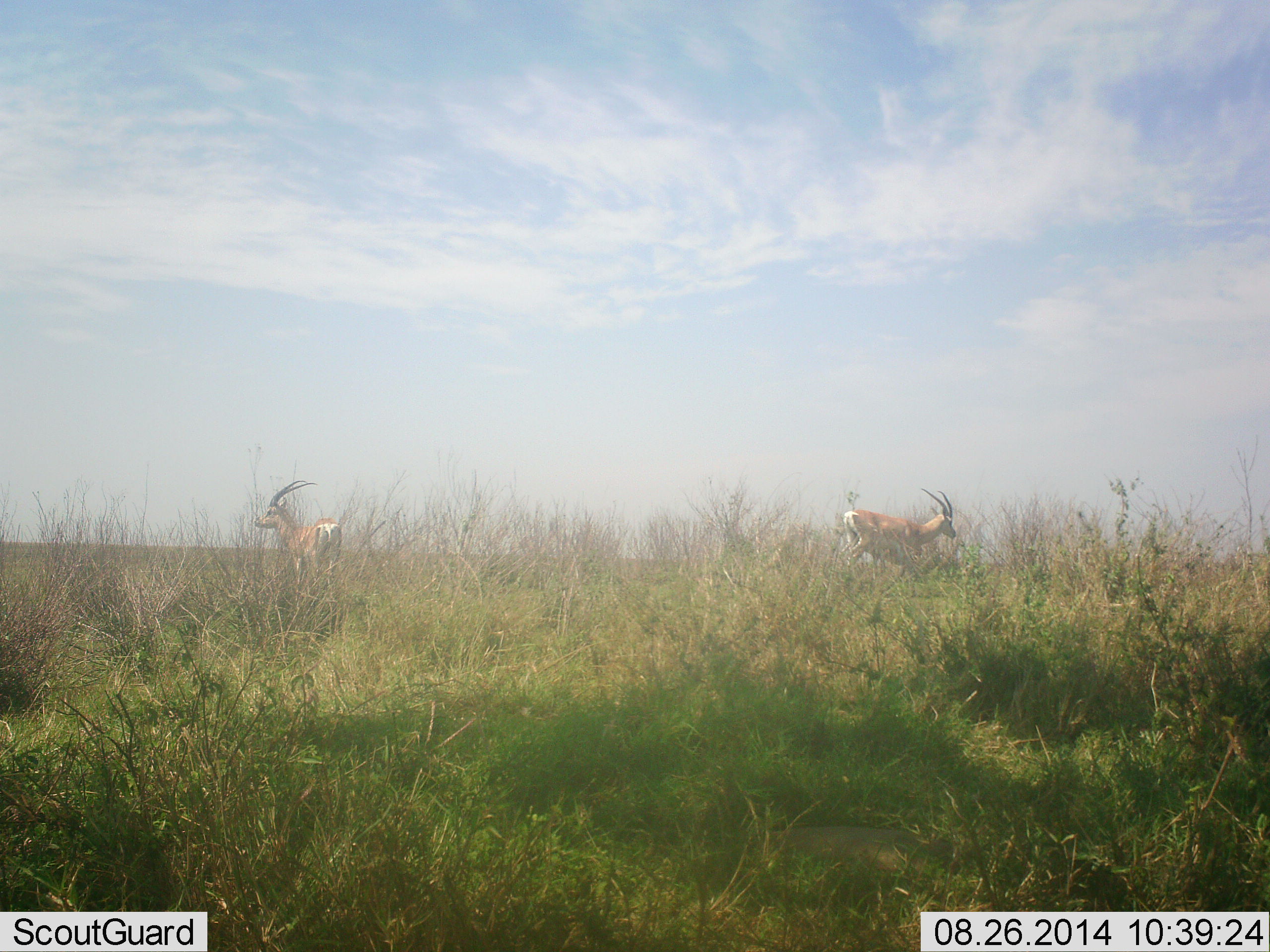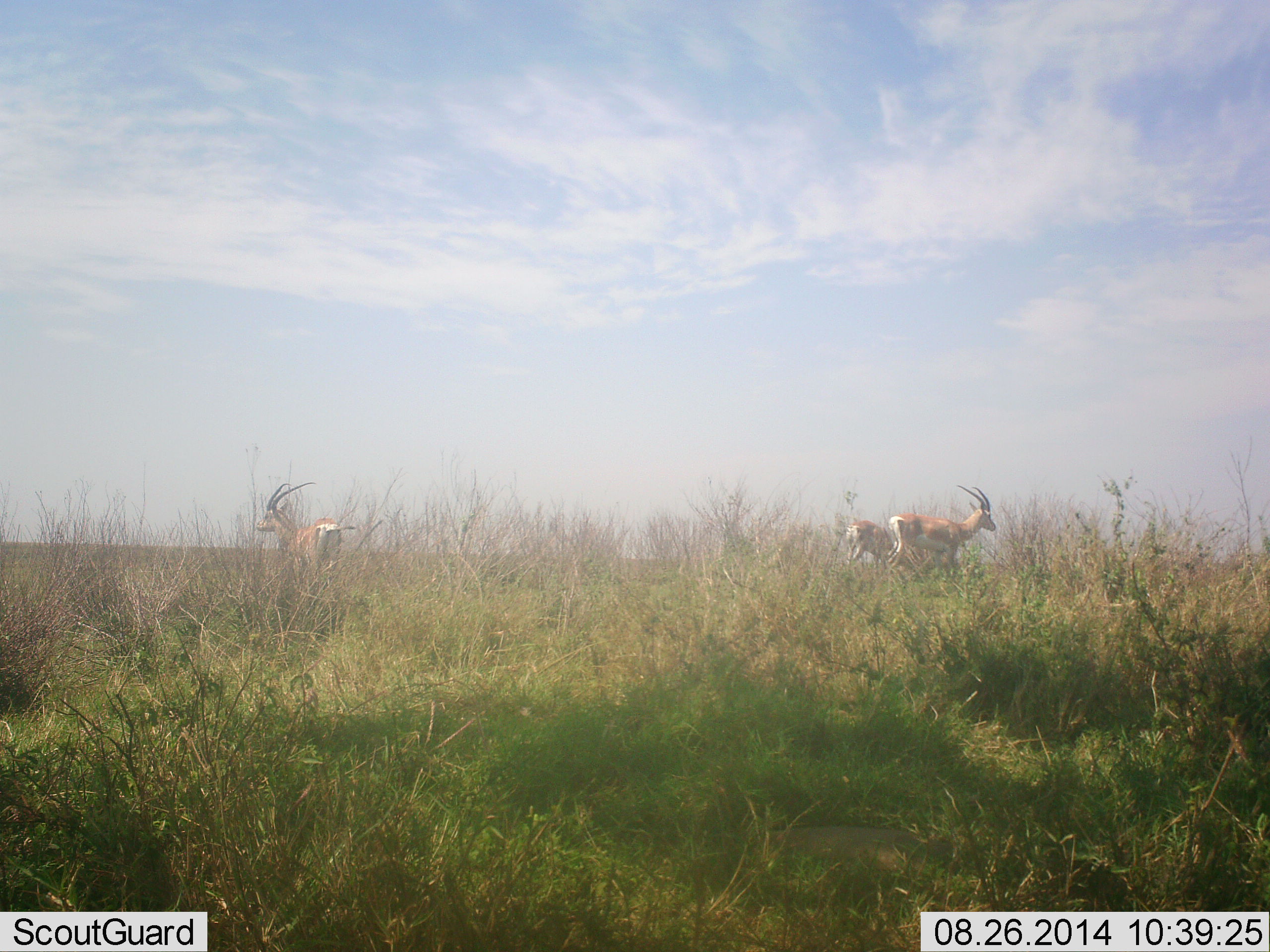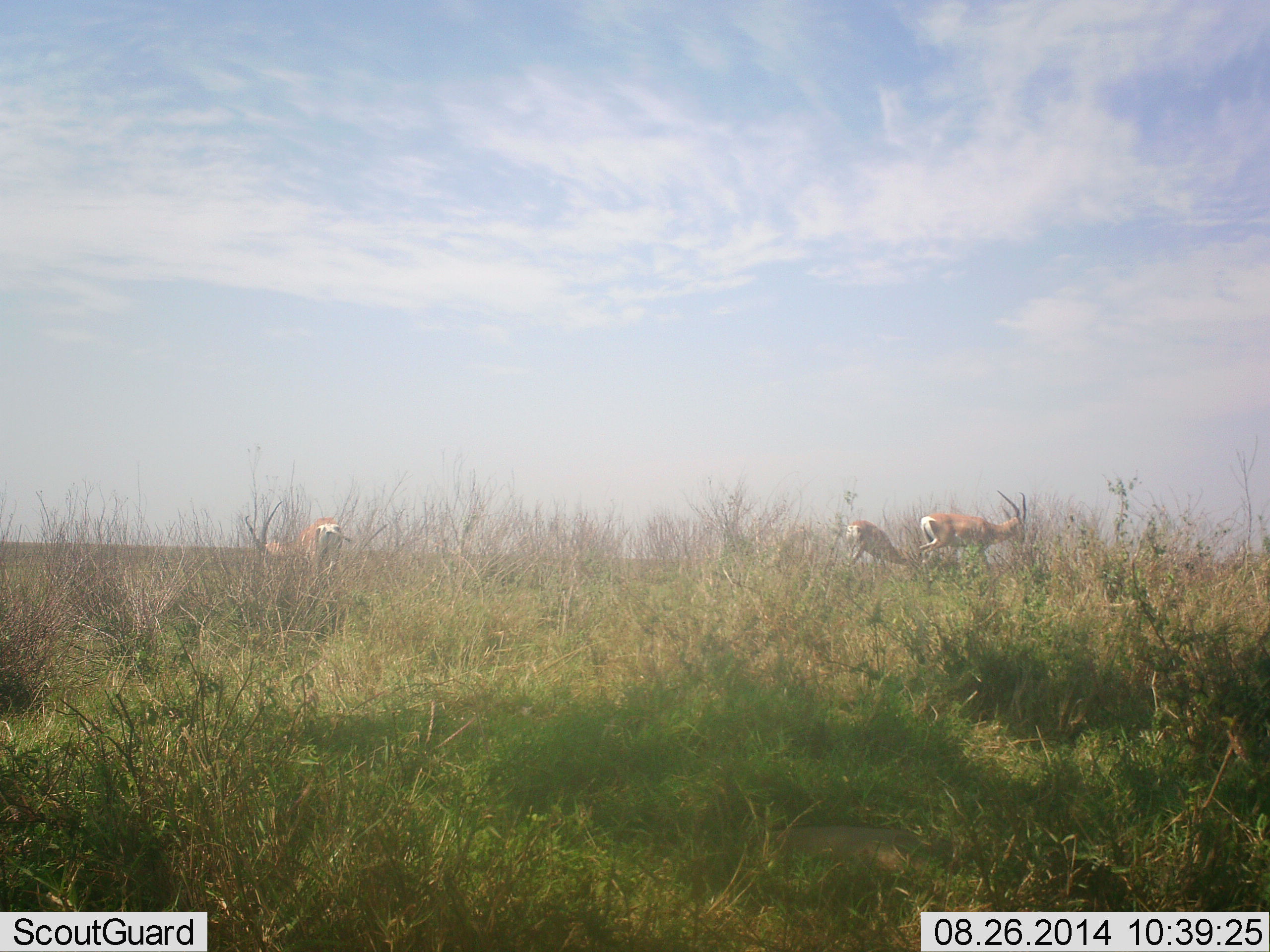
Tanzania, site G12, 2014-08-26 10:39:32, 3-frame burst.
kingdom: Animalia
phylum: Chordata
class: Mammalia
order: Artiodactyla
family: Bovidae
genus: Nanger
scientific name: Nanger granti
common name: grant's gazelle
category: gazellegrants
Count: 3.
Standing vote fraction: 60%.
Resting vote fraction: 0%.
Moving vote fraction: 70%.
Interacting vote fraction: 0%.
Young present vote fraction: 0%.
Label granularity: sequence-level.